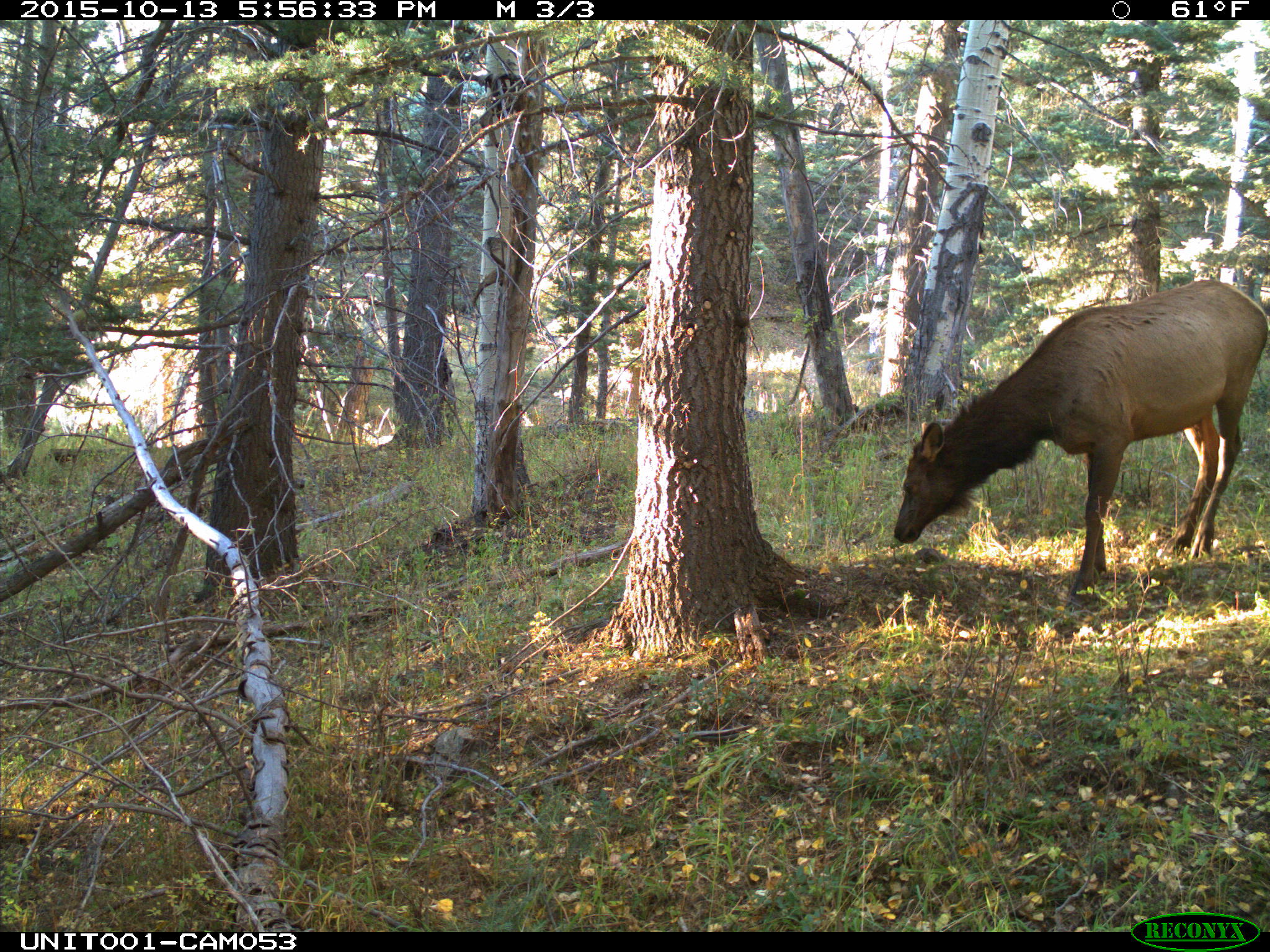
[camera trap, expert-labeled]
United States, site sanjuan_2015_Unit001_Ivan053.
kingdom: Animalia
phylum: Chordata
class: Mammalia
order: Artiodactyla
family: Cervidae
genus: Cervus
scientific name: Cervus elaphus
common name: red deer